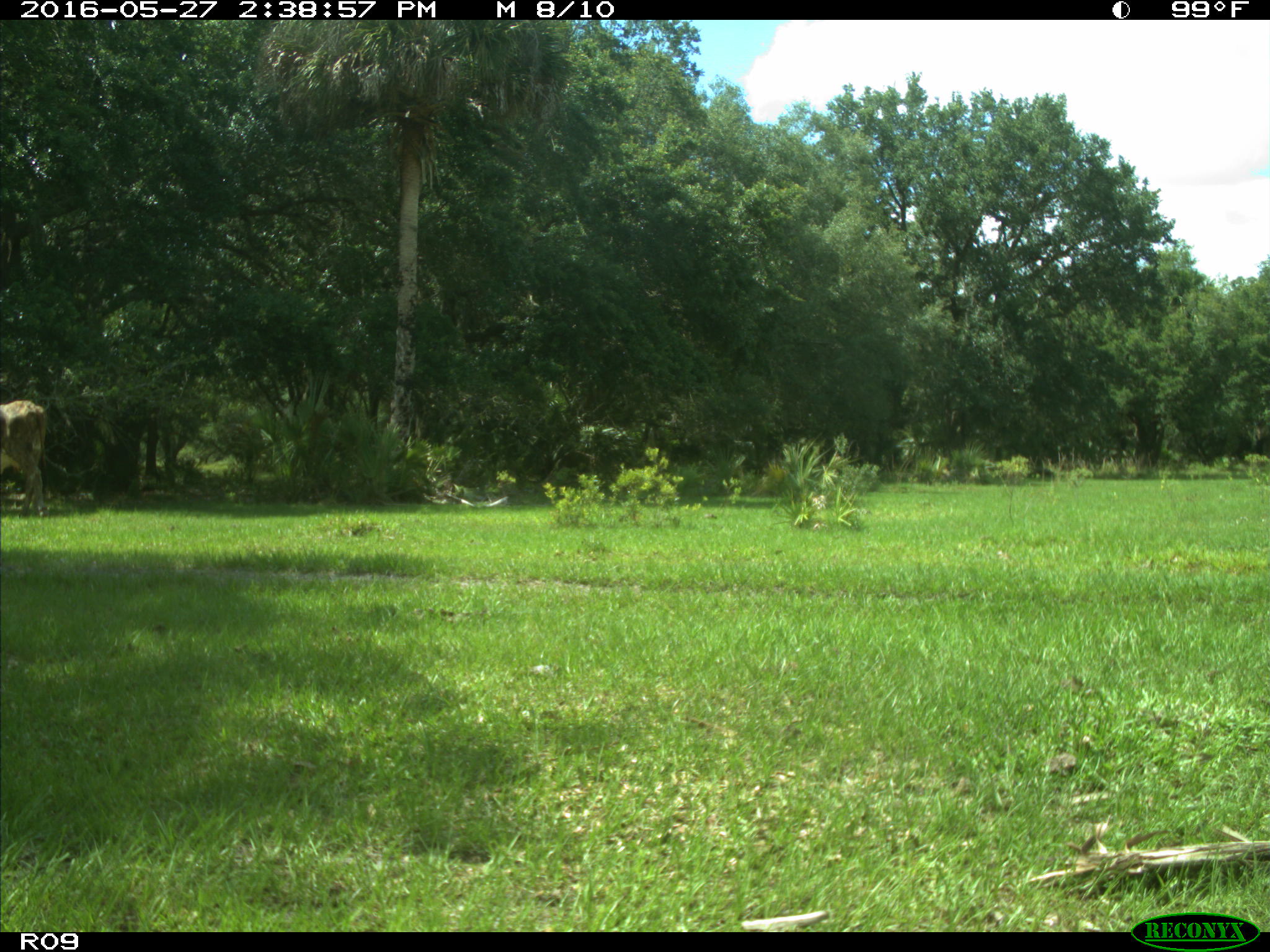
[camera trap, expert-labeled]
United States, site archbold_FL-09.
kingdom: Animalia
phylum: Chordata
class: Mammalia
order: Artiodactyla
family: Bovidae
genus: Bos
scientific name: Bos taurus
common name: domestic cow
Bos taurus (domestic cow).